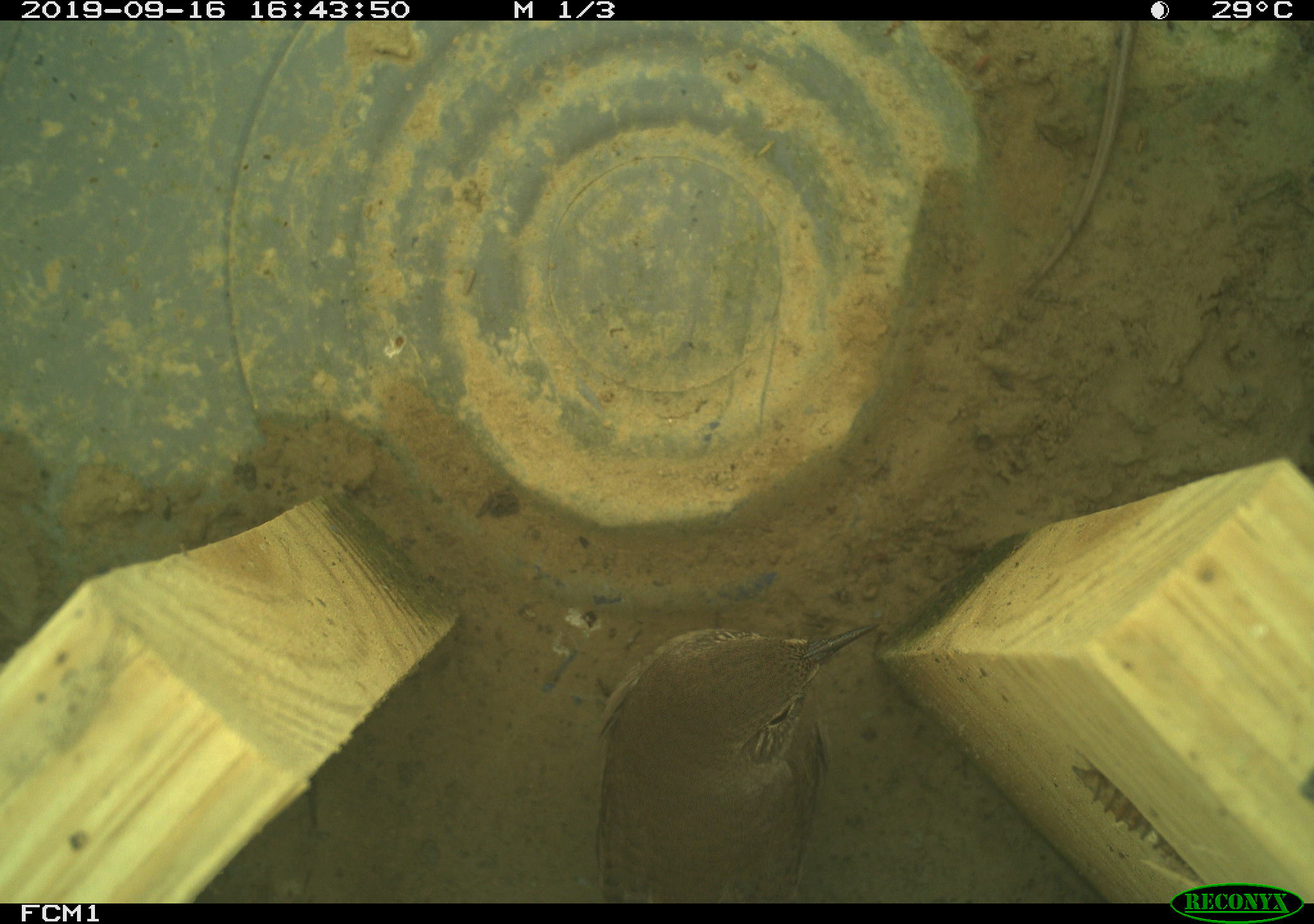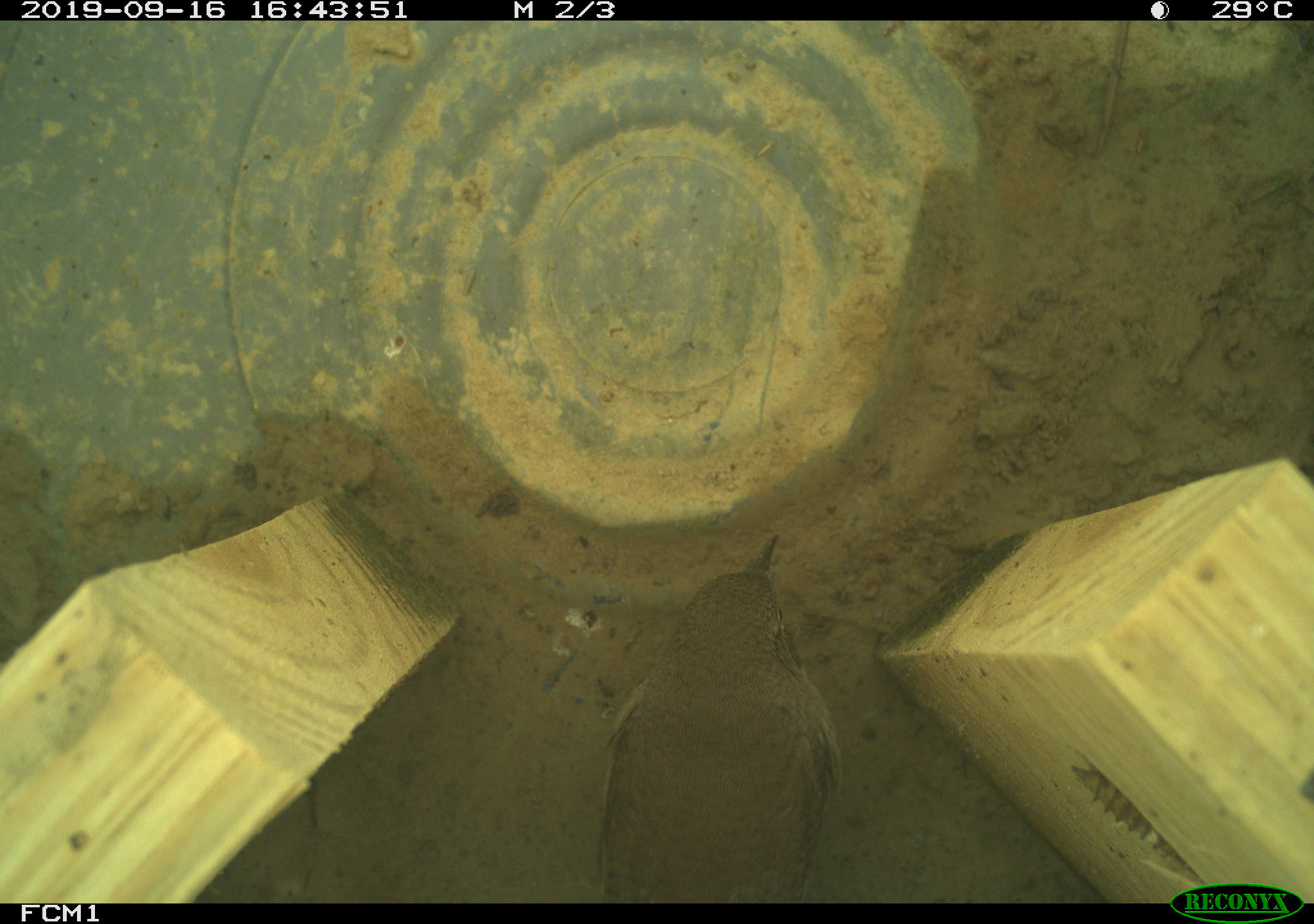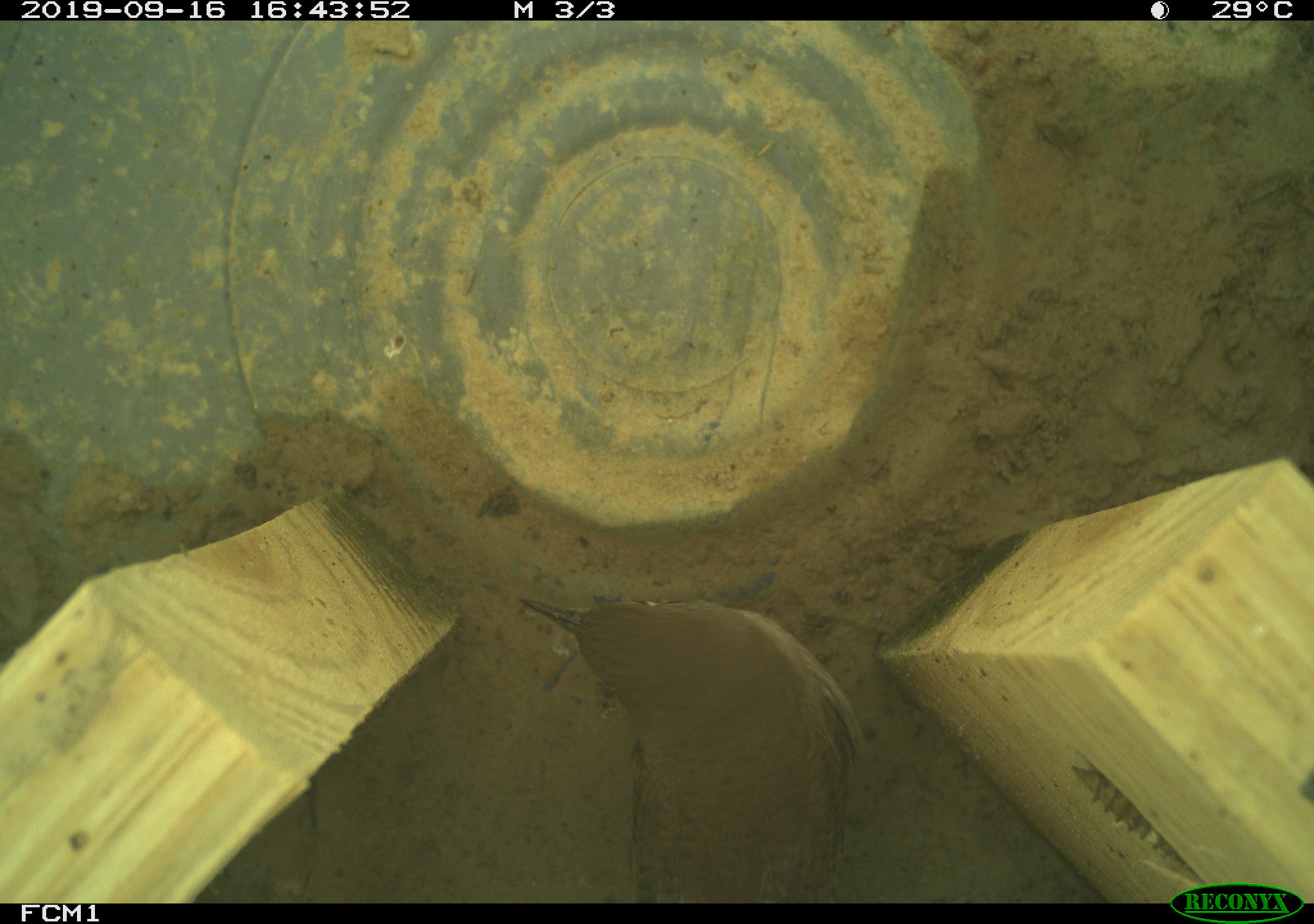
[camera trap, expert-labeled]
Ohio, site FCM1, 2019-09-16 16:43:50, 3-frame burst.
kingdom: Animalia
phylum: Chordata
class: Aves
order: Passeriformes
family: Troglodytidae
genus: Troglodytes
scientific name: Troglodytes aedon aedon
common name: northern house wren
Northern house wren (Troglodytes aedon aedon).